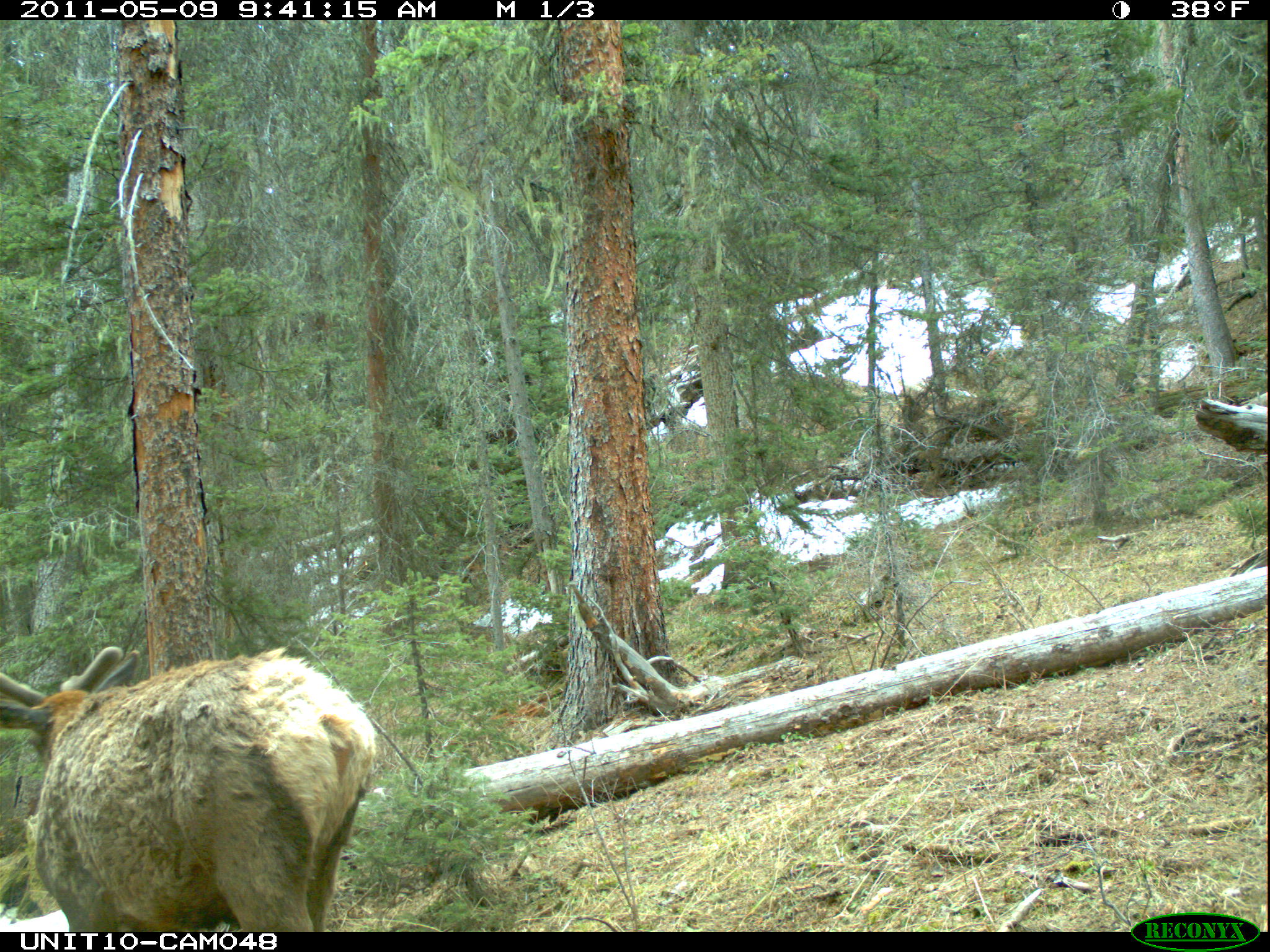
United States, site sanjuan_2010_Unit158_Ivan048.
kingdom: Animalia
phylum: Chordata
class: Mammalia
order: Artiodactyla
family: Cervidae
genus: Cervus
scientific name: Cervus elaphus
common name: red deer